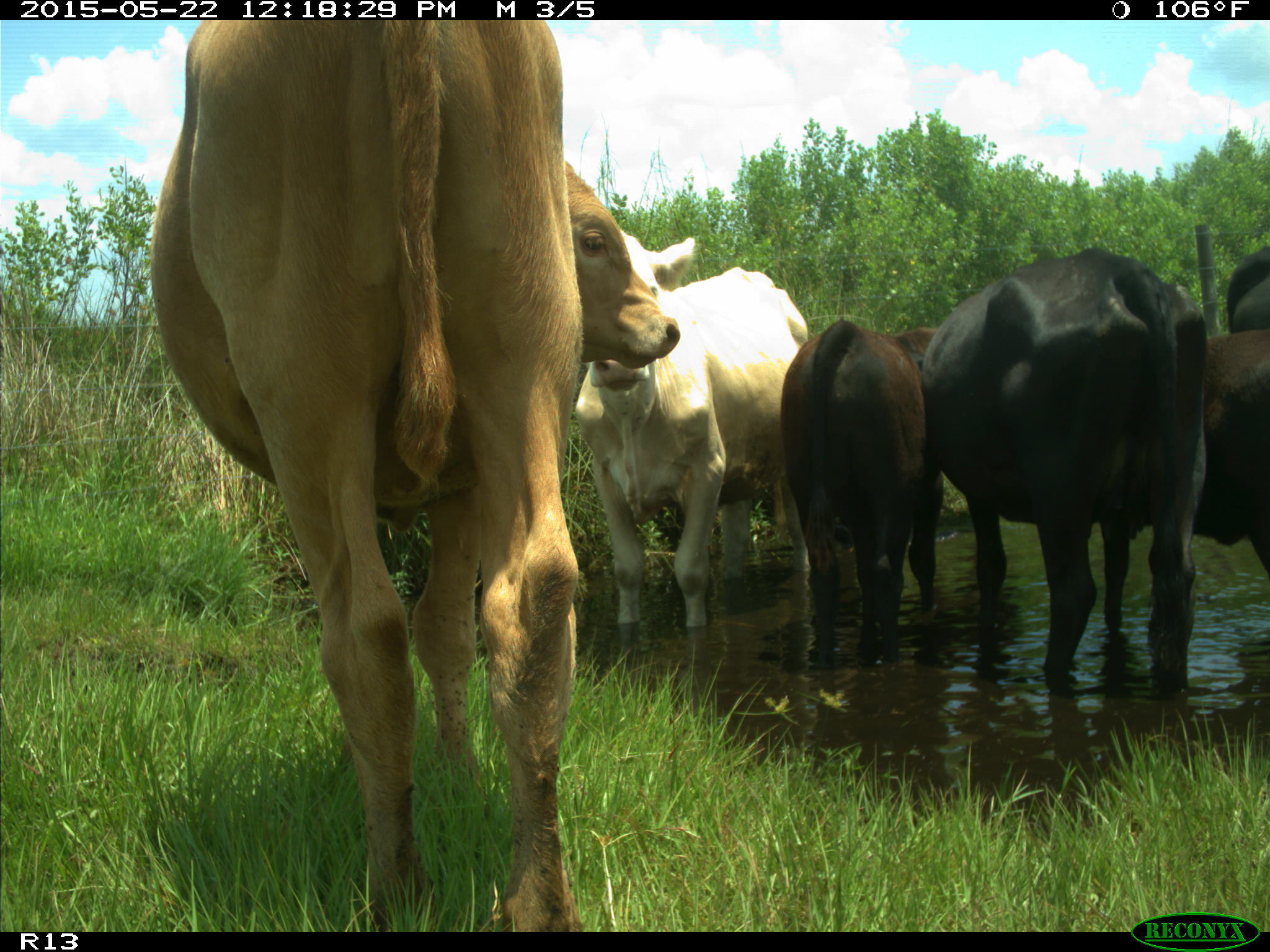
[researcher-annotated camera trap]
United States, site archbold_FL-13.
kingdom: Animalia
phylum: Chordata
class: Mammalia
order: Artiodactyla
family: Bovidae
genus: Bos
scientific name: Bos taurus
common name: domestic cow